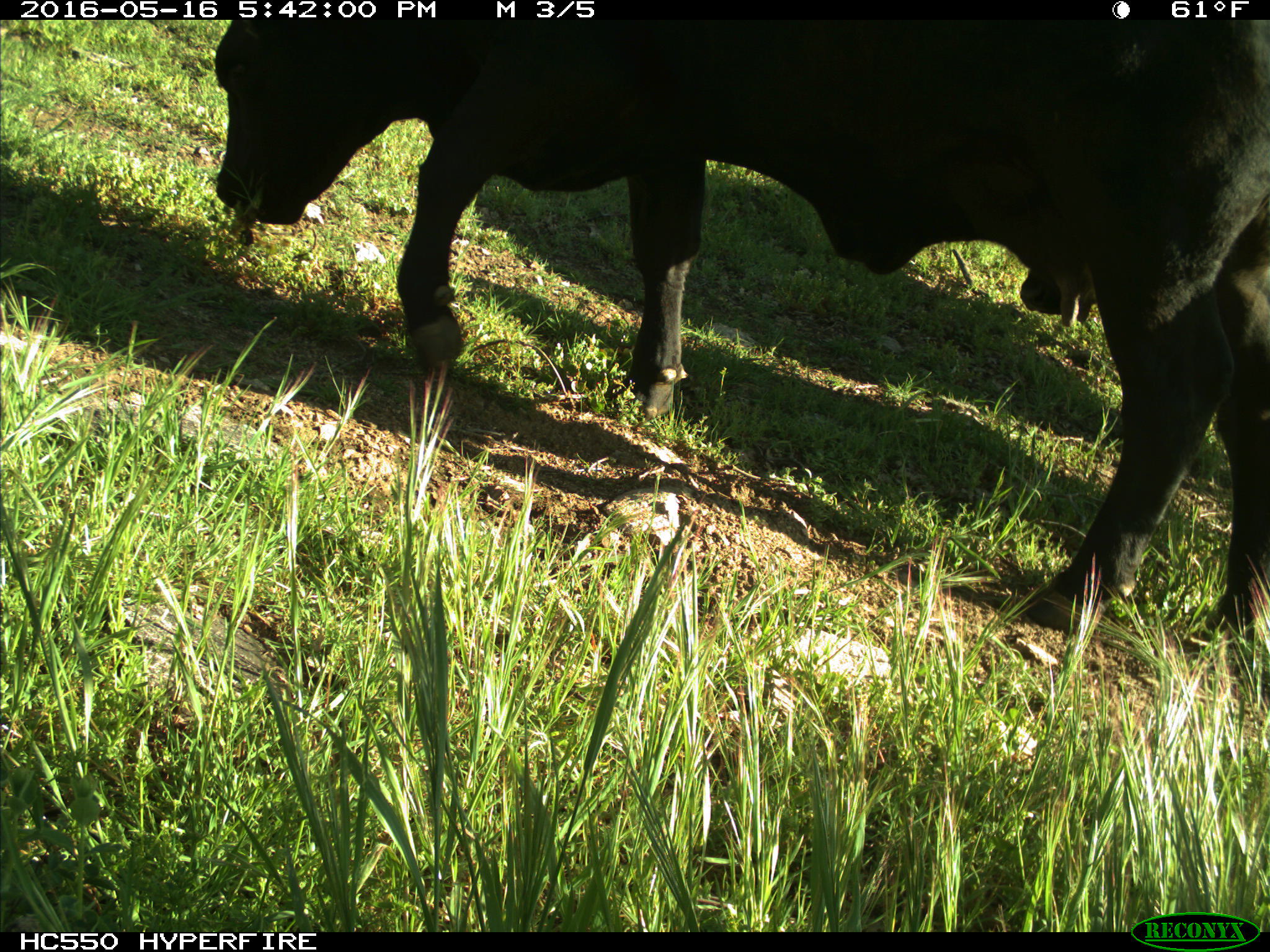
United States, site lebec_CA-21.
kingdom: Animalia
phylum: Chordata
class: Mammalia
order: Artiodactyla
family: Bovidae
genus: Bos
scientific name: Bos taurus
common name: domestic cow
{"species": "Bos taurus (domestic cow)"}